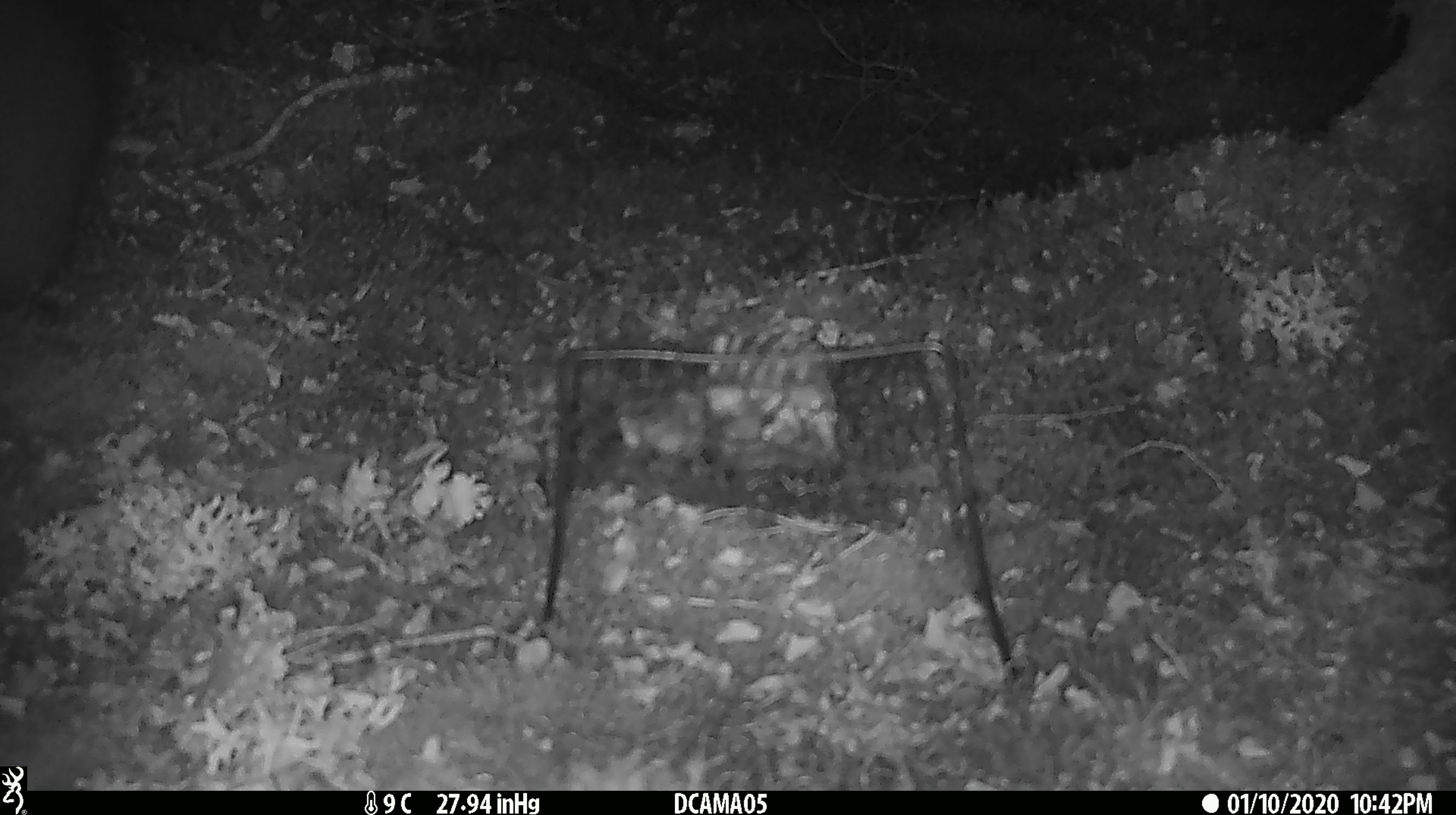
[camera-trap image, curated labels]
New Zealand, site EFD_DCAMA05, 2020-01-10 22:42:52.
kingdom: Animalia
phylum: Chordata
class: Mammalia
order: Diprotodontia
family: Phalangeridae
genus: Trichosurus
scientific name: Trichosurus vulpecula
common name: common brushtail possum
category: possum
Possum (common brushtail possum) (Trichosurus vulpecula).